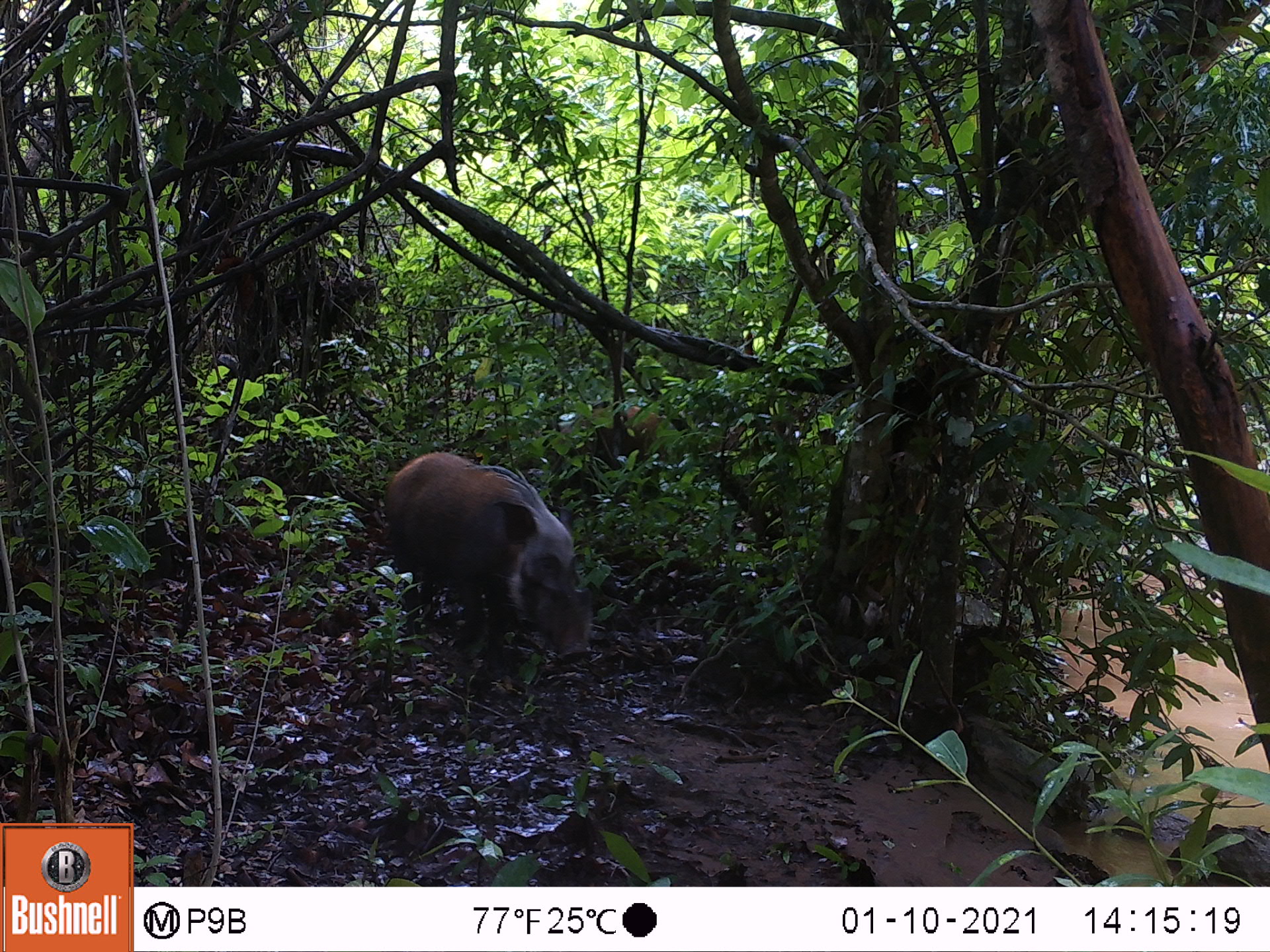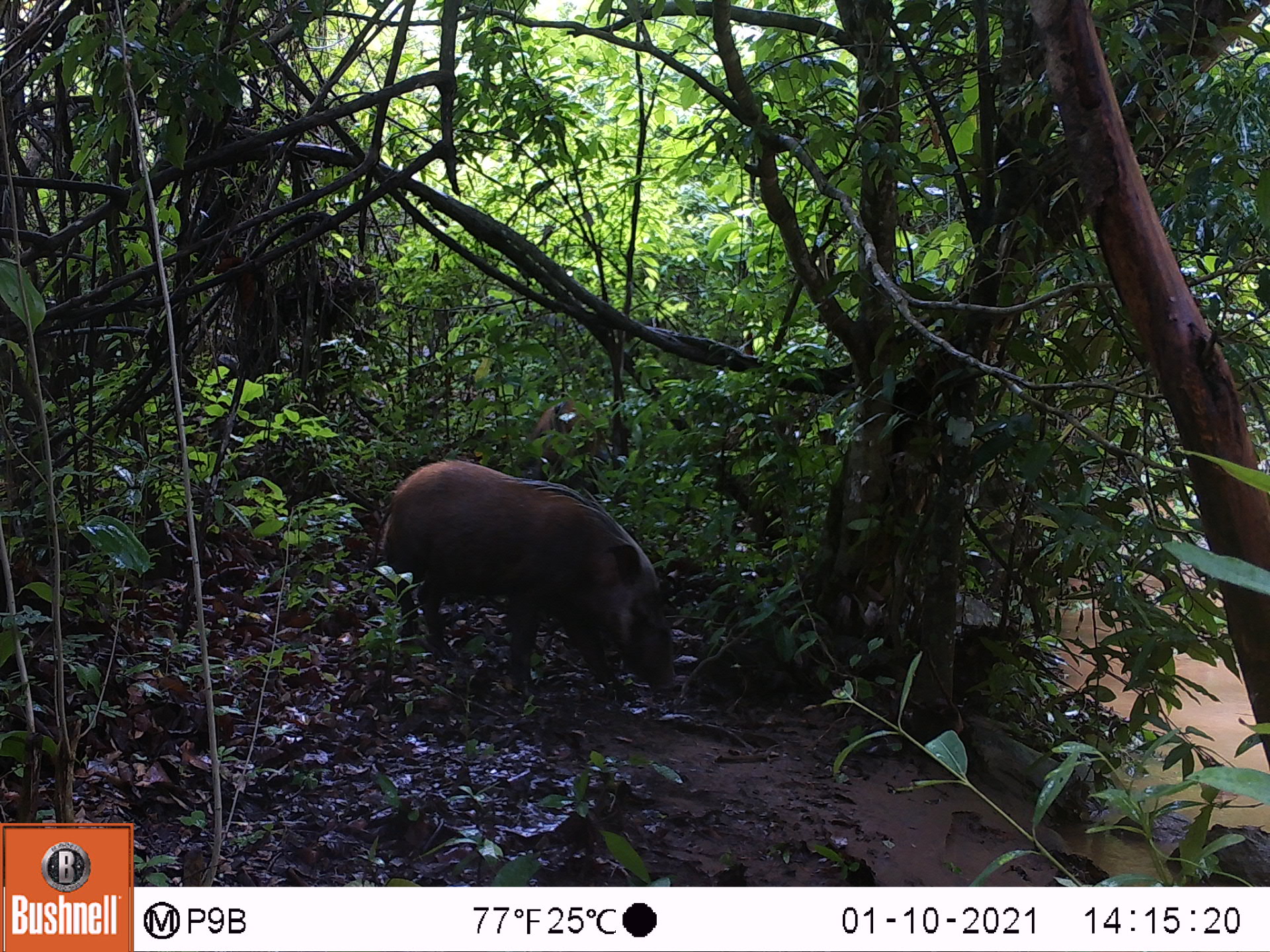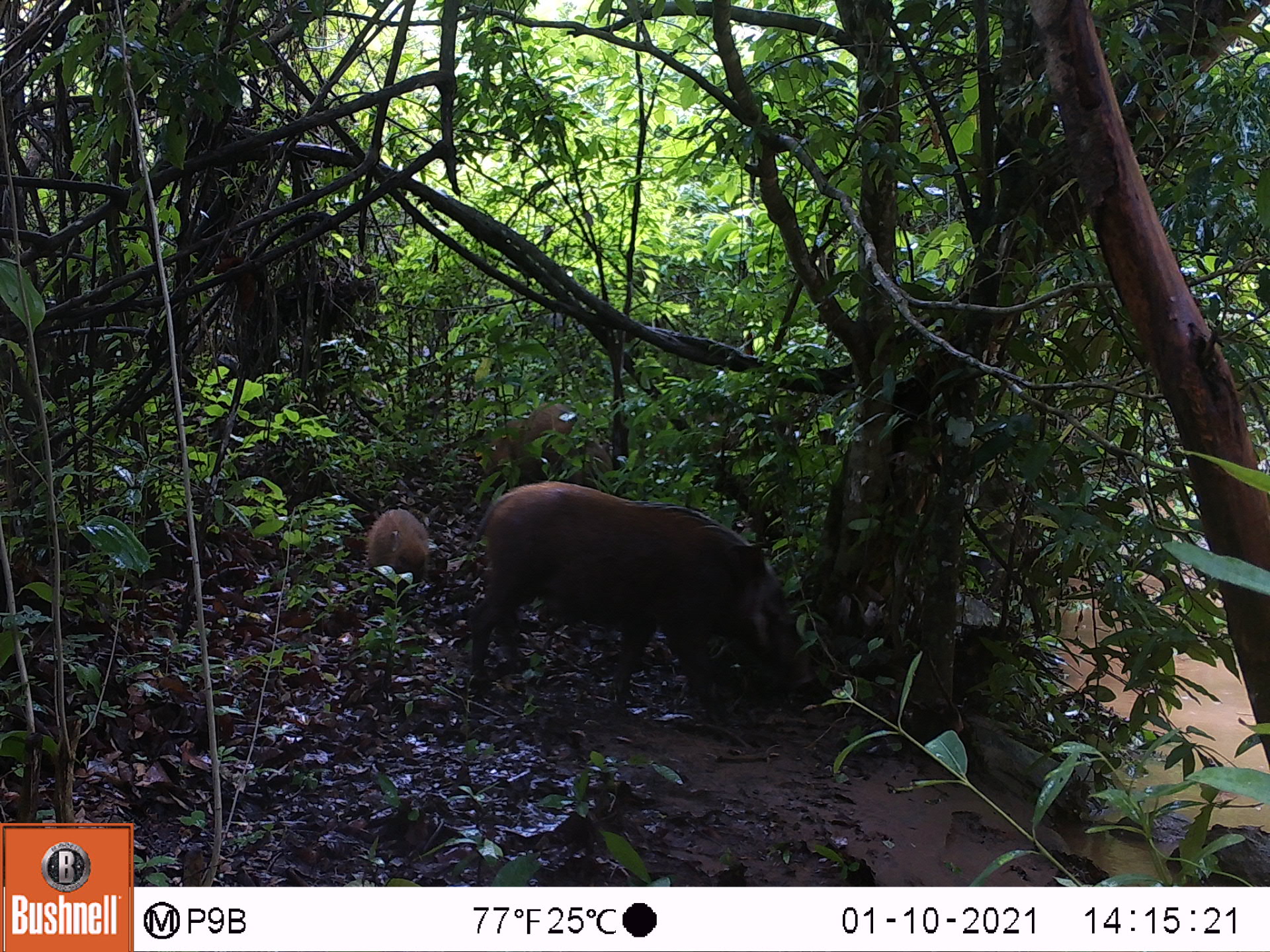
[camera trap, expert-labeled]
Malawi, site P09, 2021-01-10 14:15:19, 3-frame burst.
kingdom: Animalia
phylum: Chordata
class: Mammalia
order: Artiodactyla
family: Suidae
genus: Potamochoerus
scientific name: Potamochoerus larvatus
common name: bushpig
Bushpig (Potamochoerus larvatus), count 2.